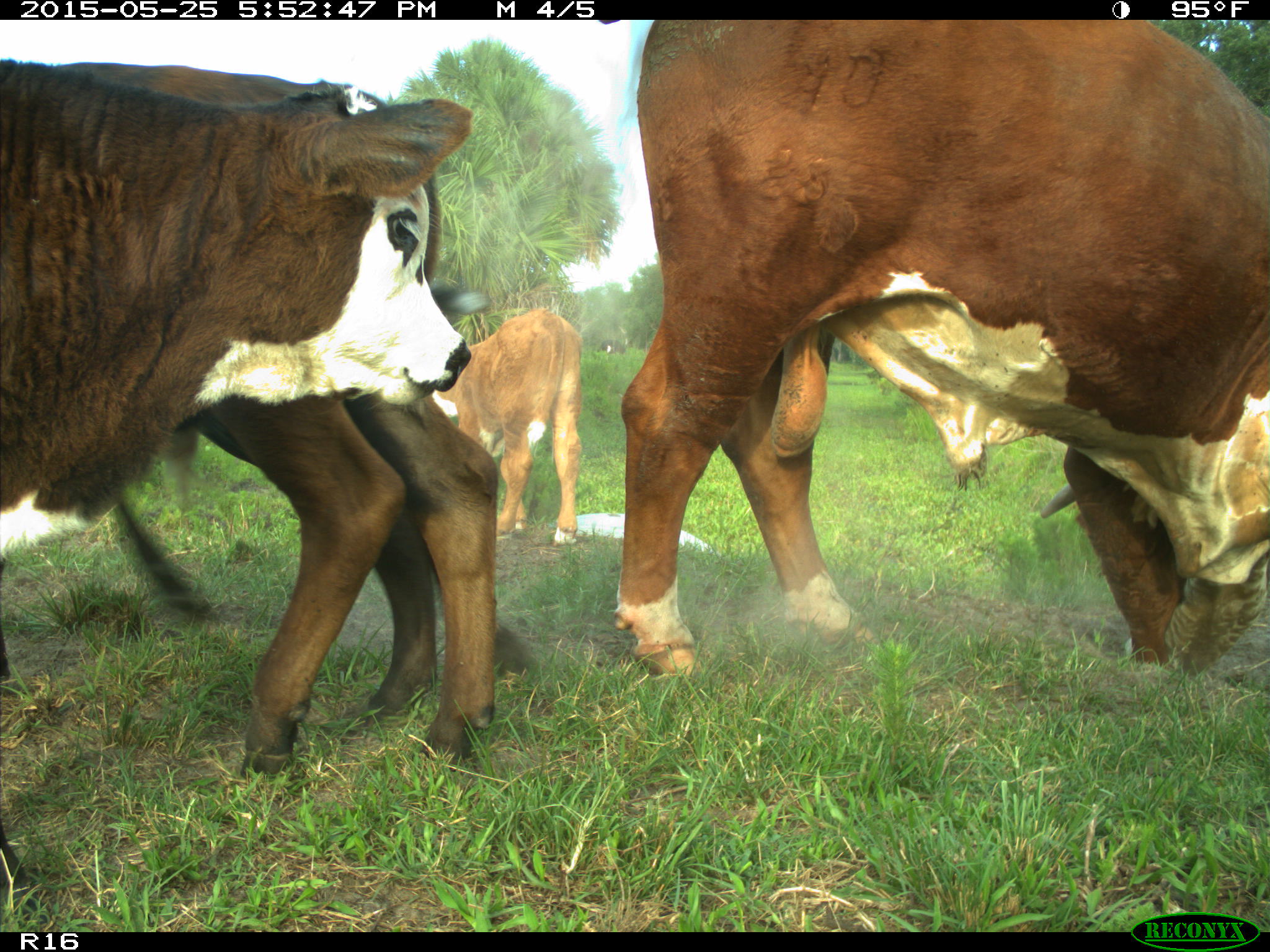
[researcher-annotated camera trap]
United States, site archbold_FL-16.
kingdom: Animalia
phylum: Chordata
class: Mammalia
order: Artiodactyla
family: Bovidae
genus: Bos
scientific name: Bos taurus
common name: domestic cow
Bos taurus (domestic cow).